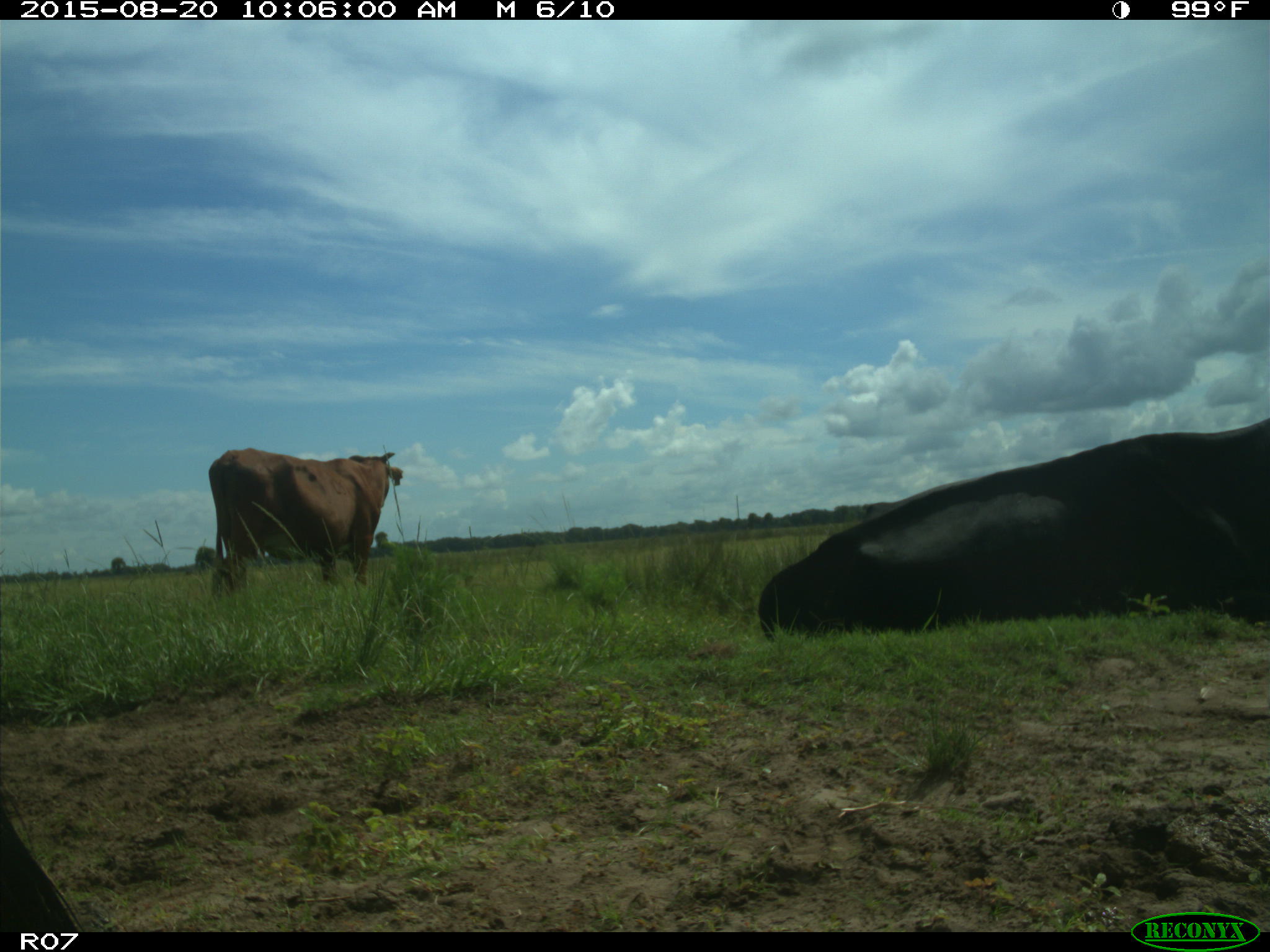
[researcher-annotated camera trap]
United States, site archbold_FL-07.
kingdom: Animalia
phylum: Chordata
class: Mammalia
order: Artiodactyla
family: Bovidae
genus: Bos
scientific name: Bos taurus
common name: domestic cow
Bos taurus (domestic cow).